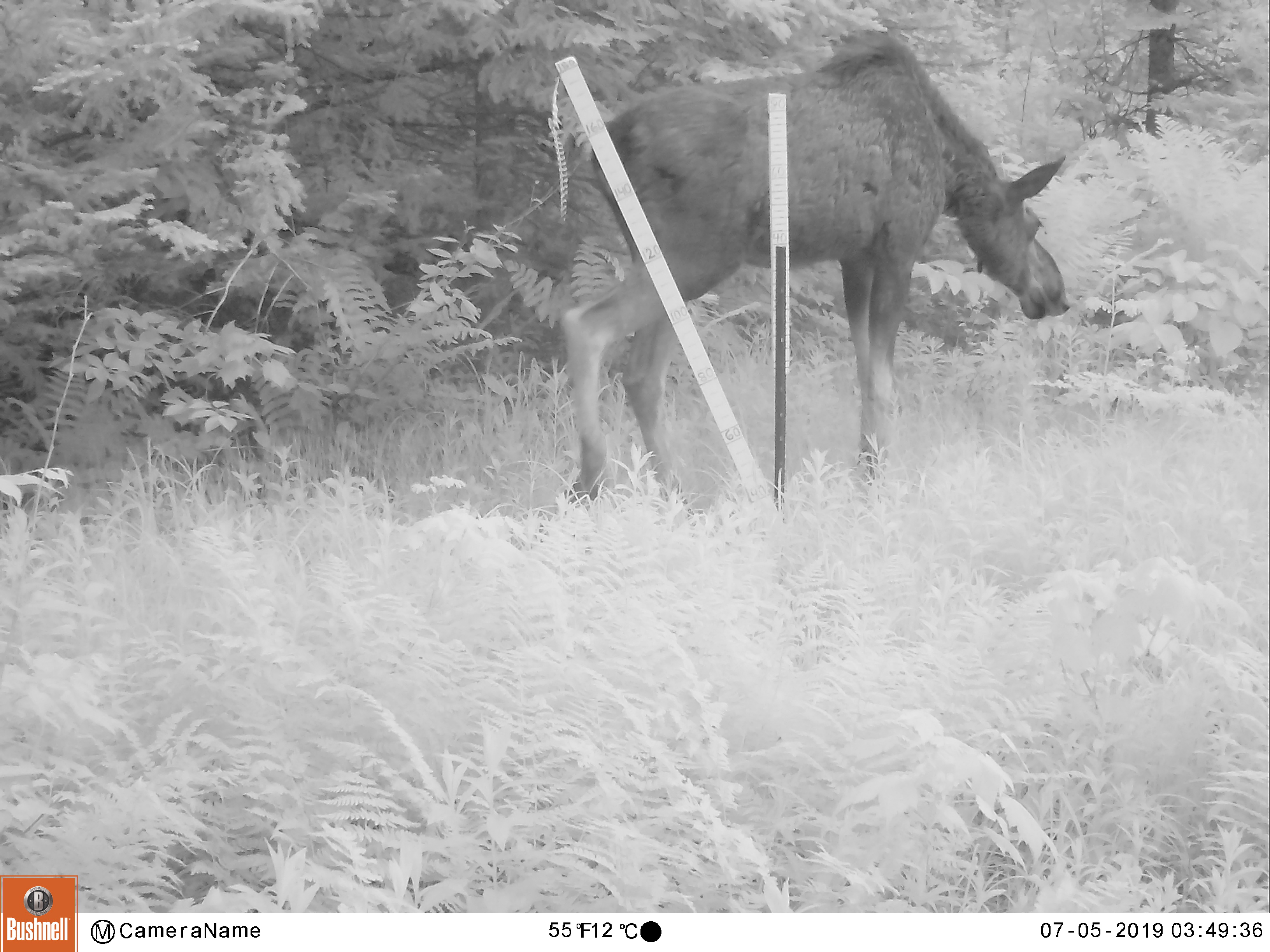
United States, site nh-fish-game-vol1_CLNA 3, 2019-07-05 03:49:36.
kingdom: Animalia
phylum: Chordata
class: Mammalia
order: Artiodactyla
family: Cervidae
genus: Alces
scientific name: Alces alces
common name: moose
Moose (Alces alces).